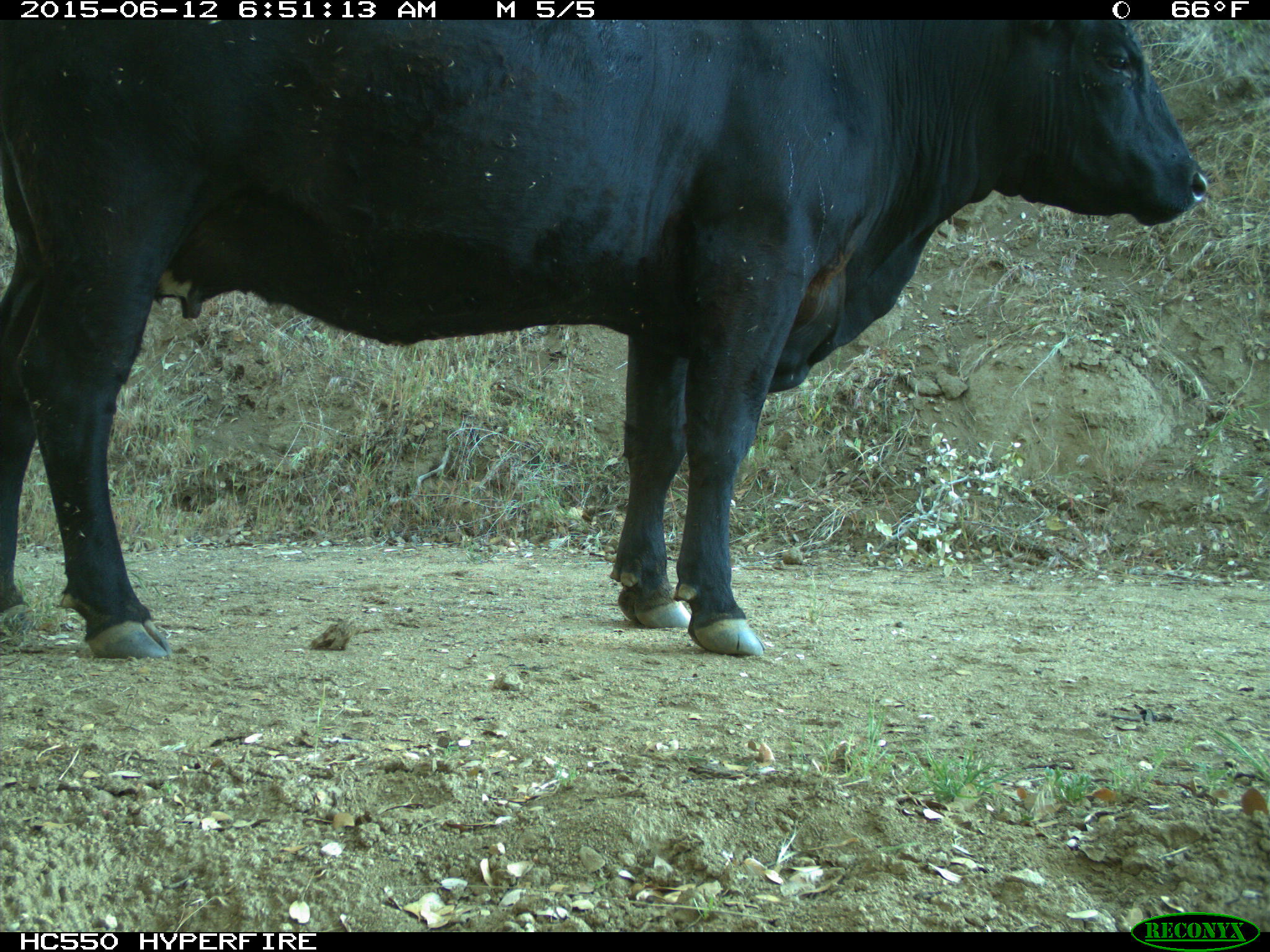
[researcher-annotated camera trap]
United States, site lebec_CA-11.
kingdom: Animalia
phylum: Chordata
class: Mammalia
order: Artiodactyla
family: Bovidae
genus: Bos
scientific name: Bos taurus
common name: domestic cow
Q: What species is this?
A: Bos taurus (domestic cow).